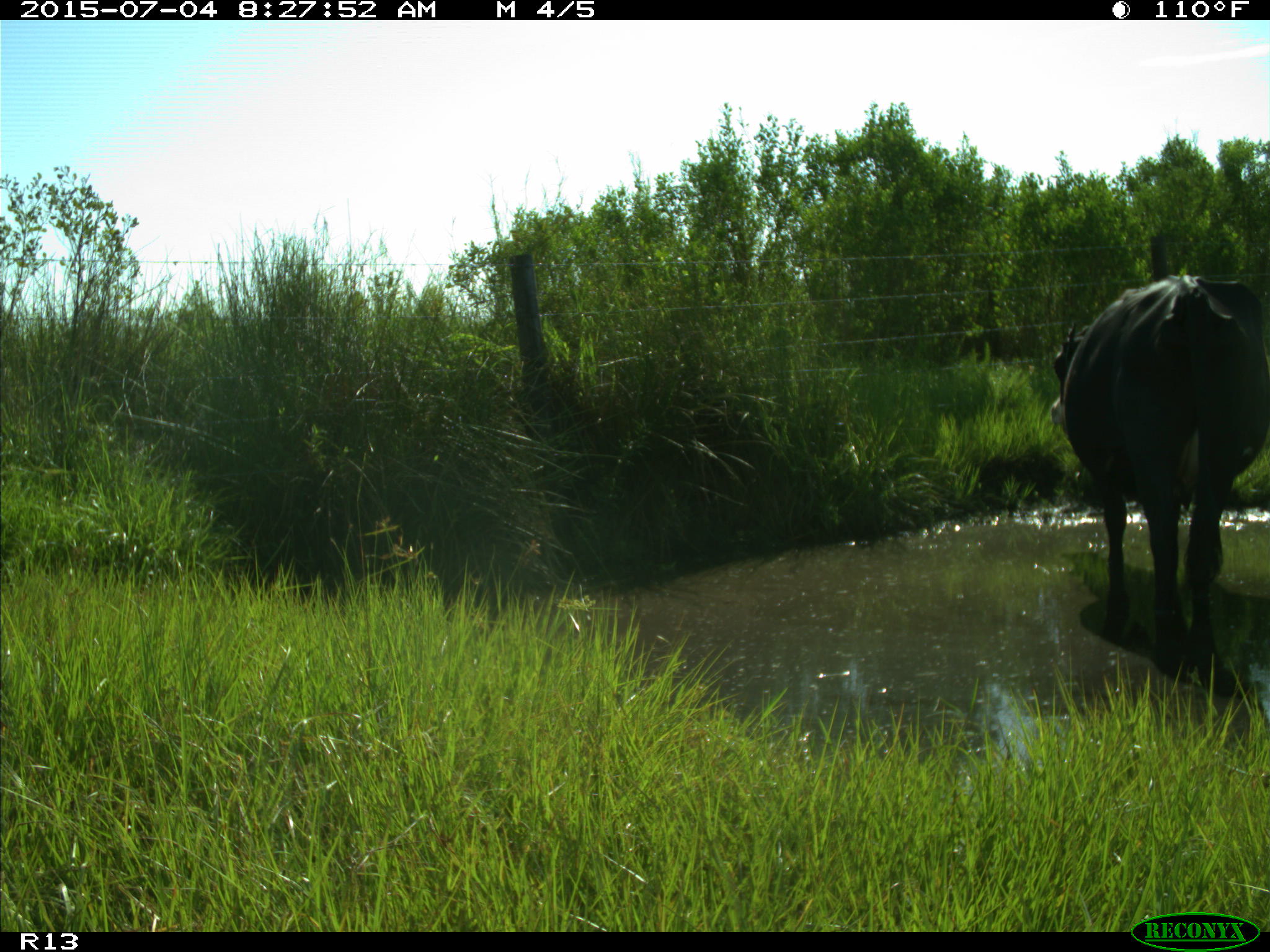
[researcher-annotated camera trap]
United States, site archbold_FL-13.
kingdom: Animalia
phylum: Chordata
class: Mammalia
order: Artiodactyla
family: Bovidae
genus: Bos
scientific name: Bos taurus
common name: domestic cow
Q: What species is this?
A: Bos taurus (domestic cow).